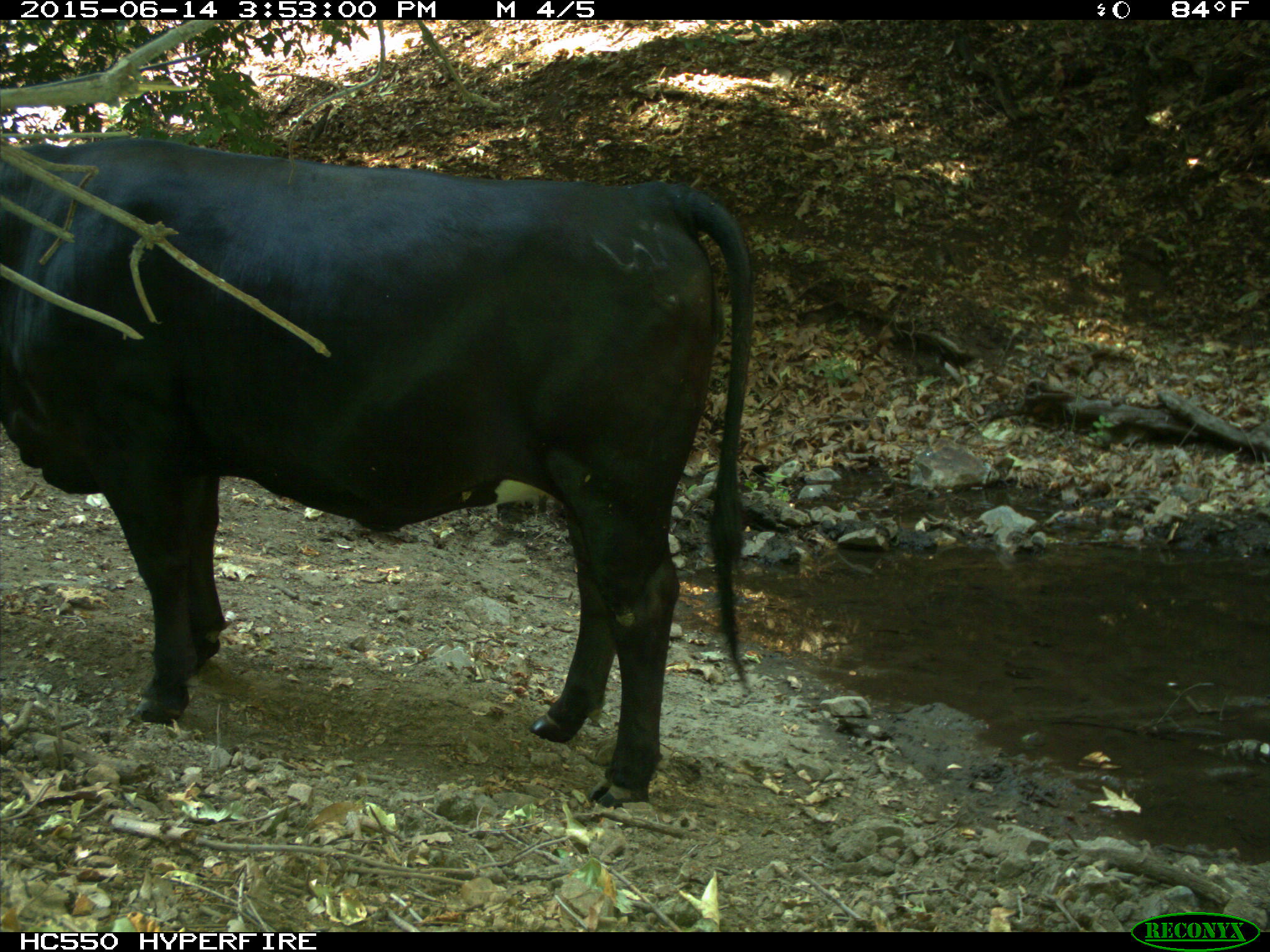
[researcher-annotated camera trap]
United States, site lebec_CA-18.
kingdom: Animalia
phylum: Chordata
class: Mammalia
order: Artiodactyla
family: Bovidae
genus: Bos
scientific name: Bos taurus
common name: domestic cow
Bos taurus (domestic cow).